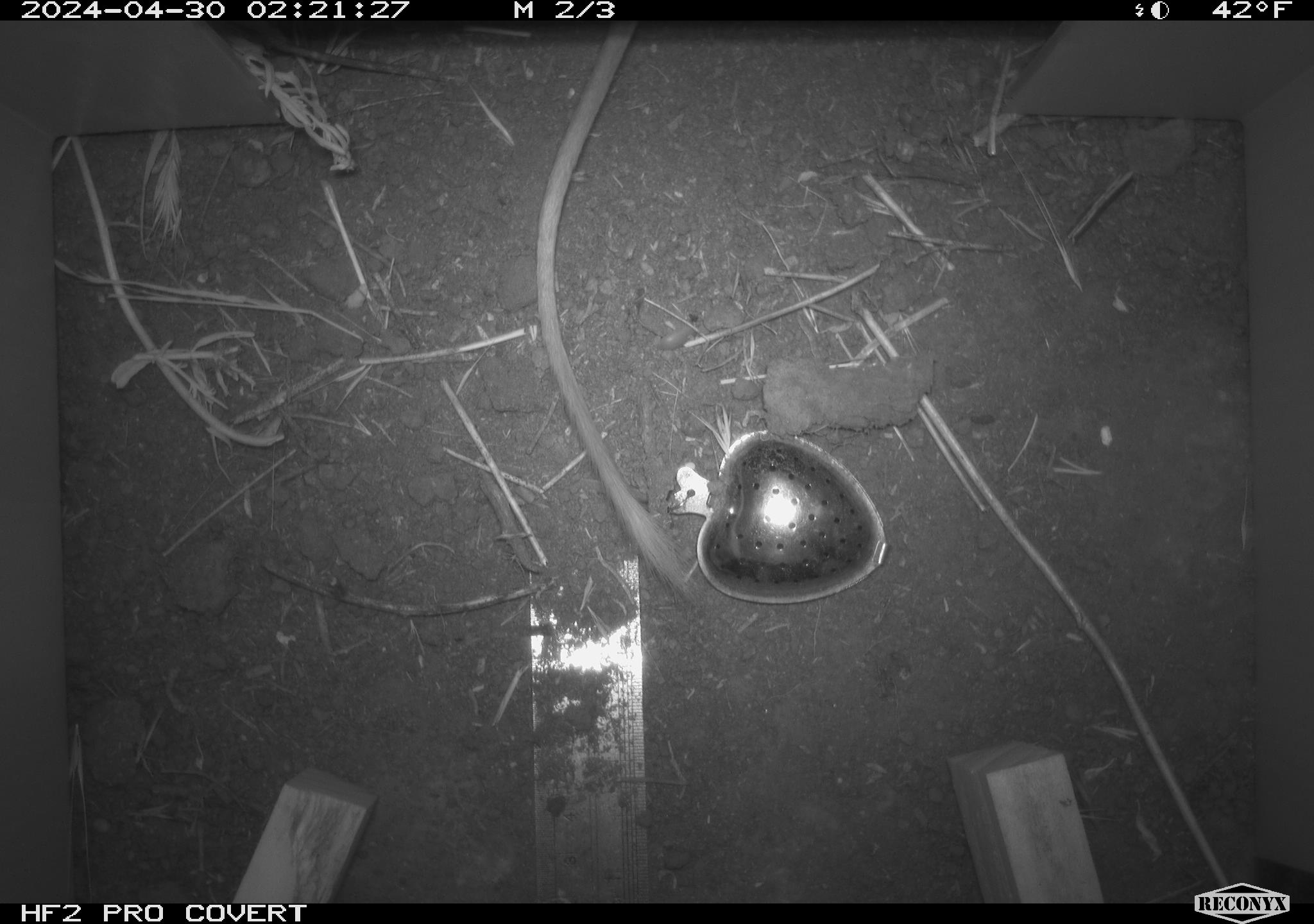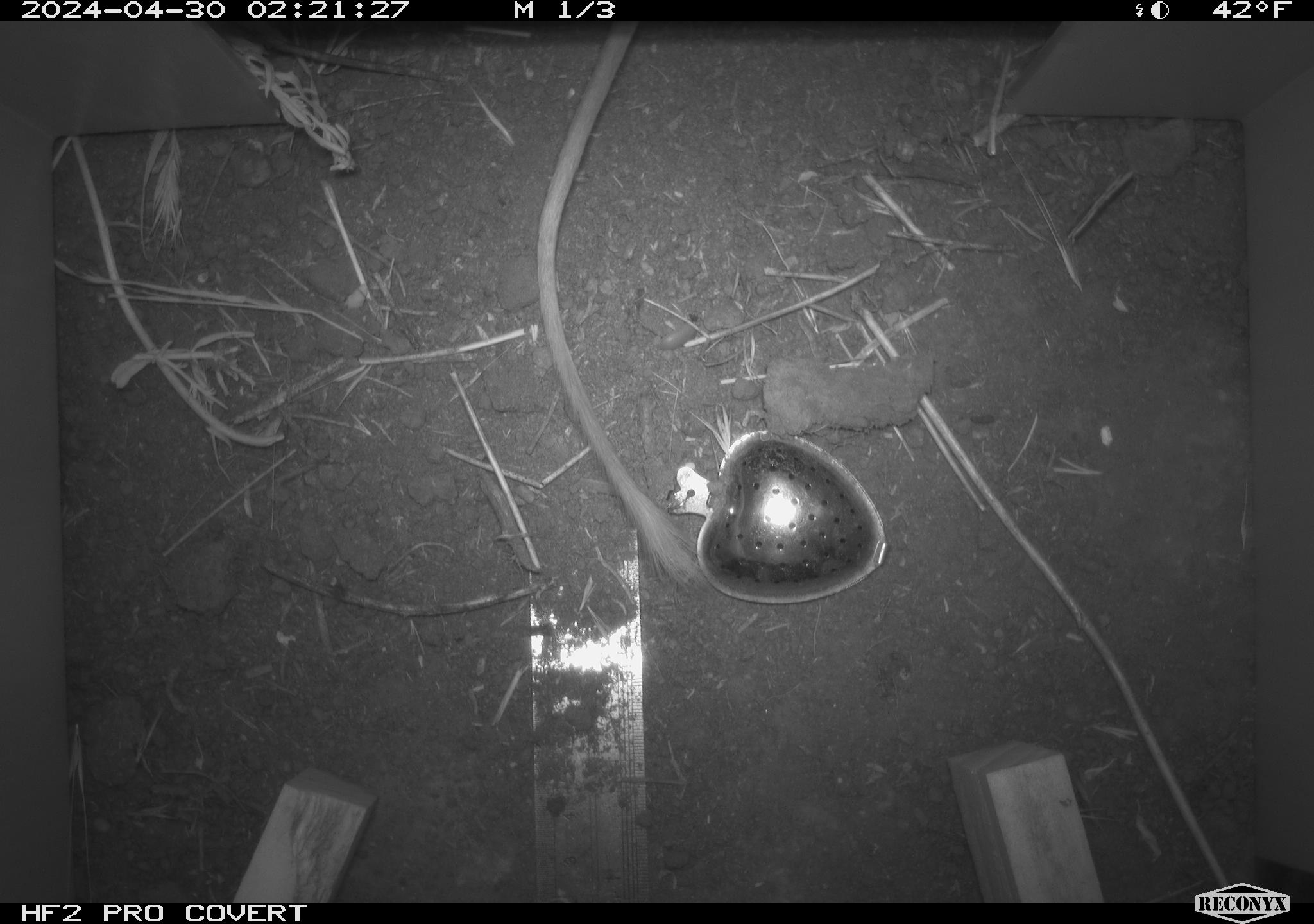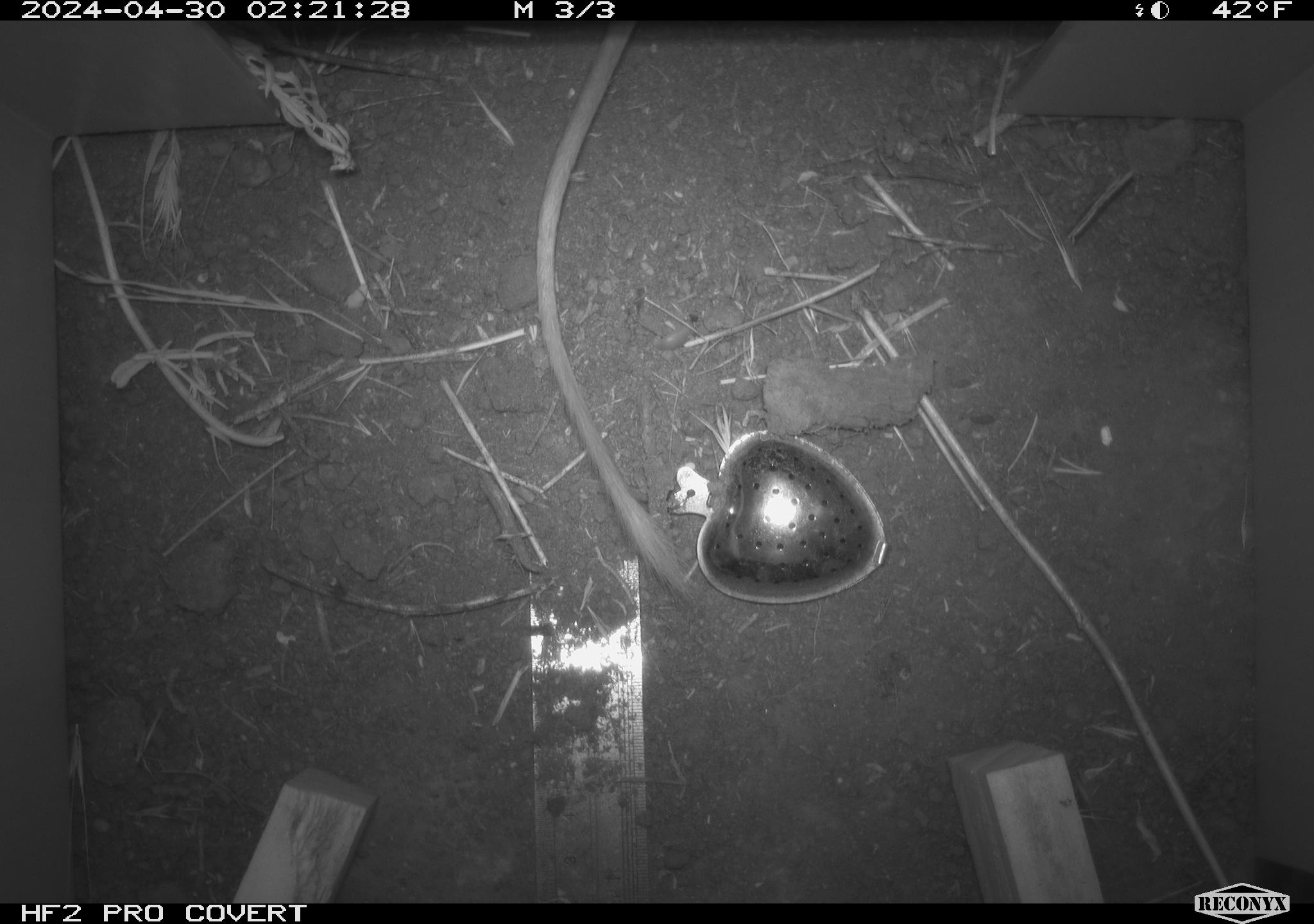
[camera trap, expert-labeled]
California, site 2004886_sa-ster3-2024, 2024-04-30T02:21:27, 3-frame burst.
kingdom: Animalia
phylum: Chordata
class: Mammalia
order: Rodentia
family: Heteromyidae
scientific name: Heteromyidae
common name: kangaroo rats and pocket mice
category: heteromyidae family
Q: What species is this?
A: Heteromyidae family (kangaroo rats and pocket mice) (Heteromyidae).